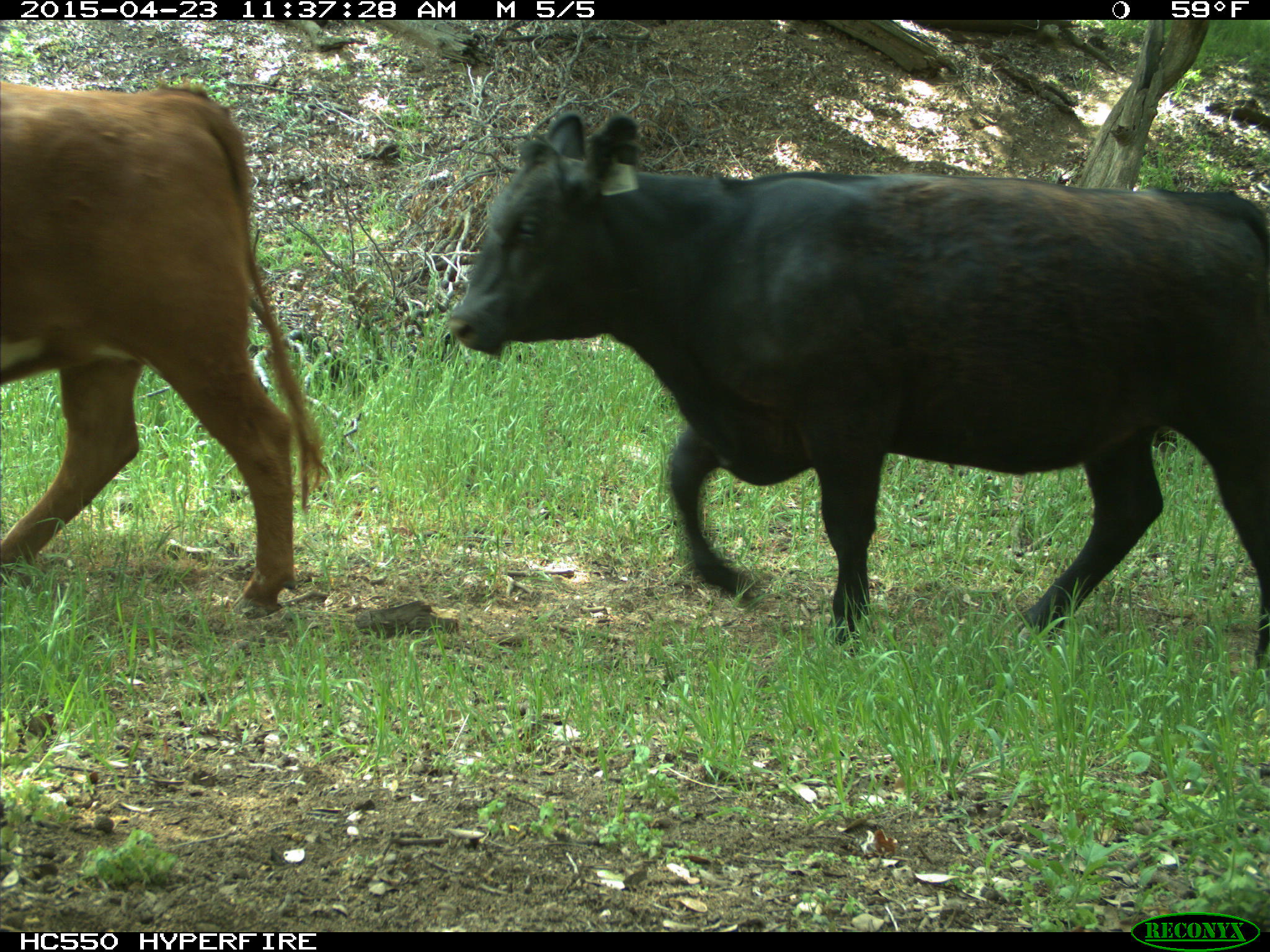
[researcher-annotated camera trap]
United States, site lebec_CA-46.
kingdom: Animalia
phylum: Chordata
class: Mammalia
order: Artiodactyla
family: Bovidae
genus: Bos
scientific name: Bos taurus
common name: domestic cow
Bos taurus (domestic cow).